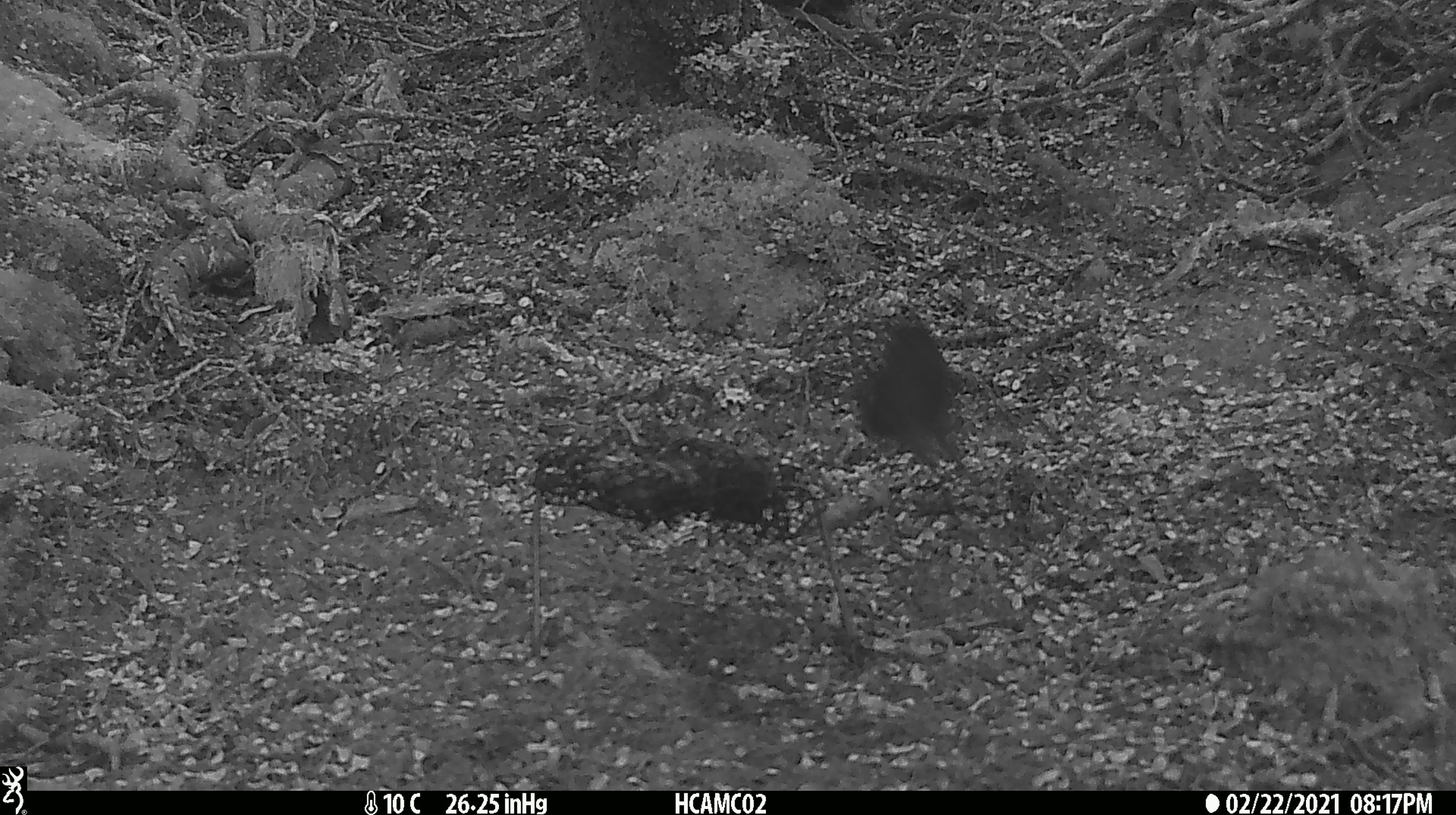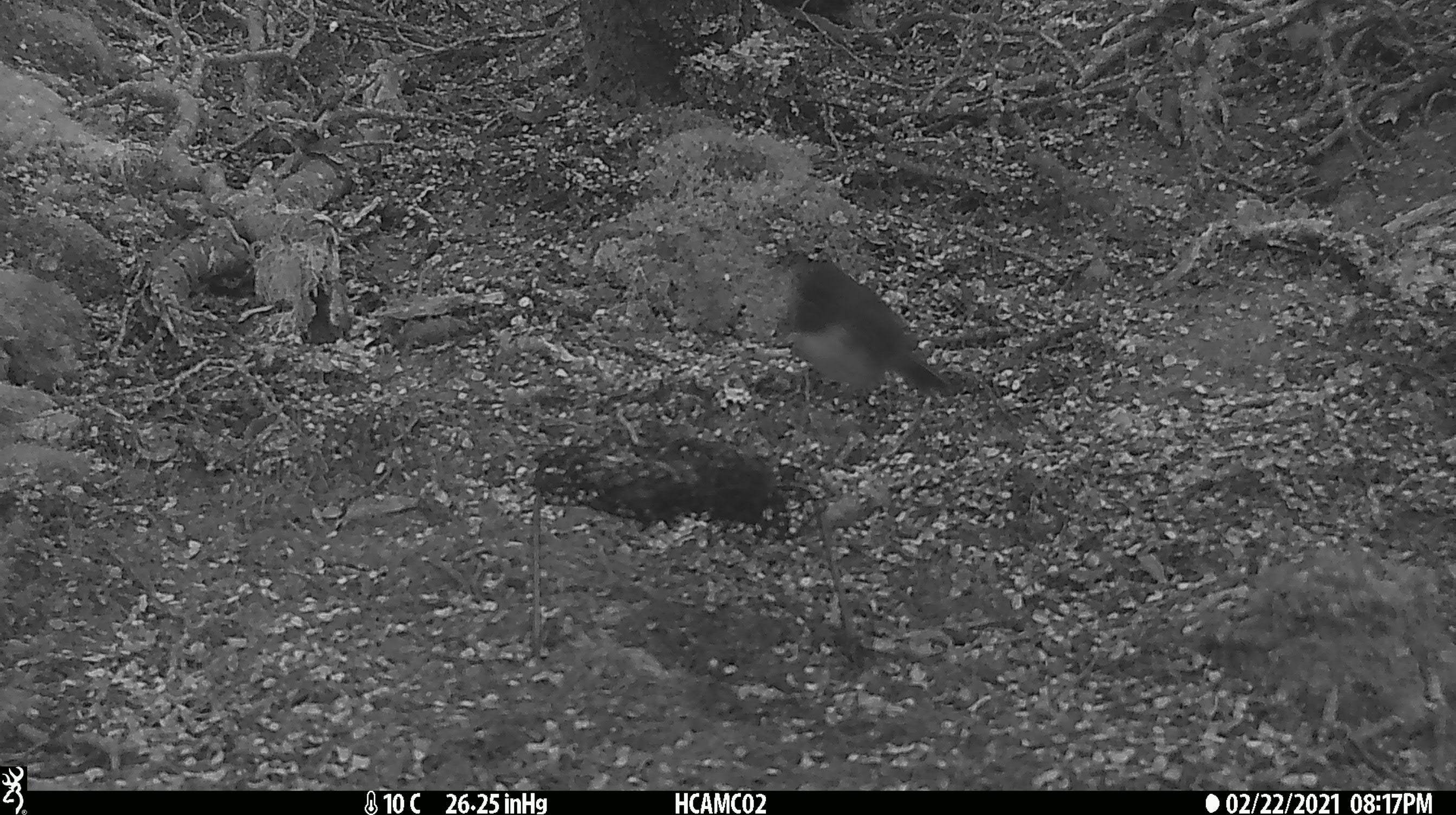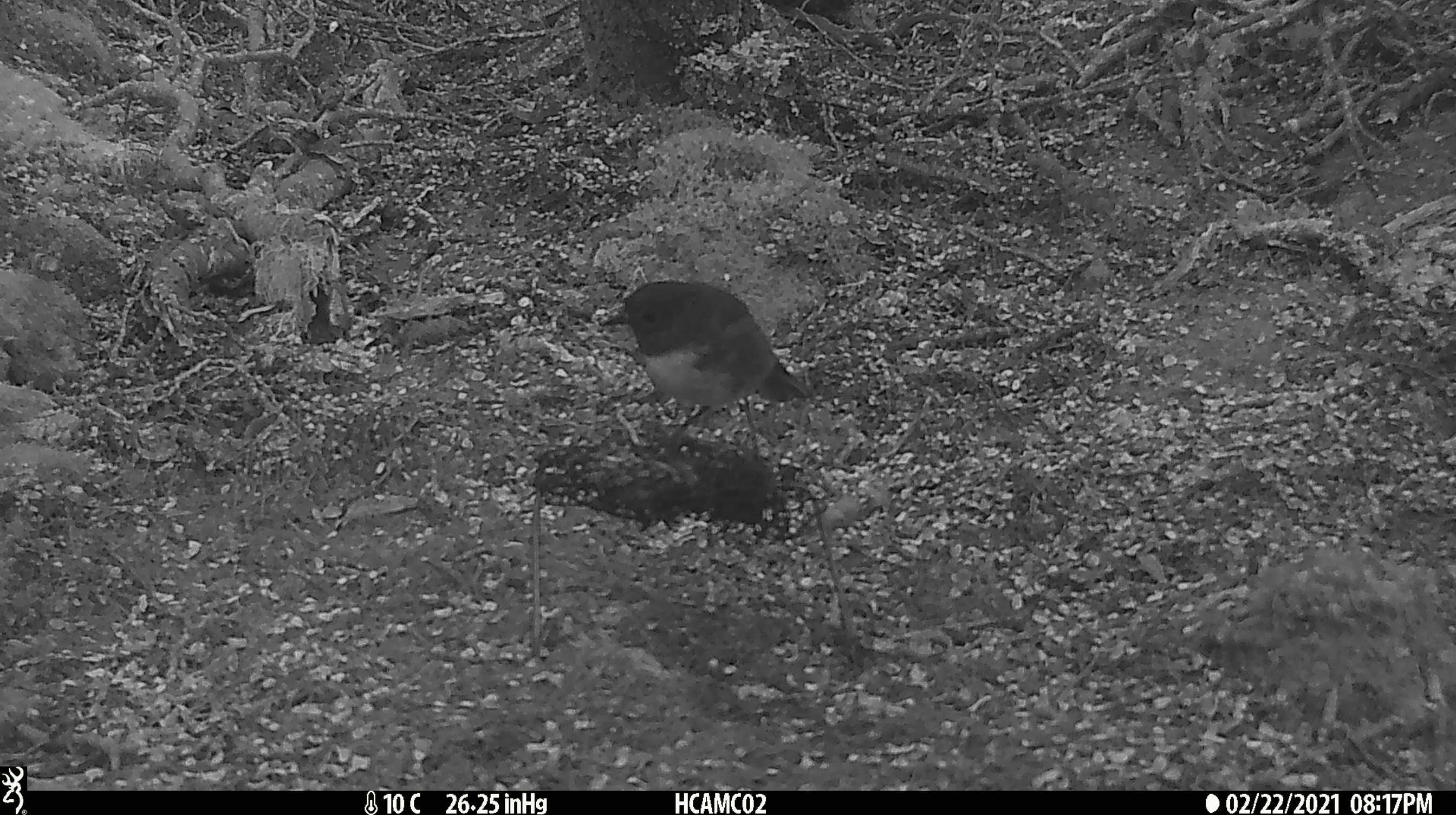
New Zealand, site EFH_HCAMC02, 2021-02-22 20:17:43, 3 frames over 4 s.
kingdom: Animalia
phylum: Chordata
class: Aves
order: Passeriformes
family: Petroicidae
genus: Petroica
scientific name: Petroica australis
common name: new zealand robin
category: robin